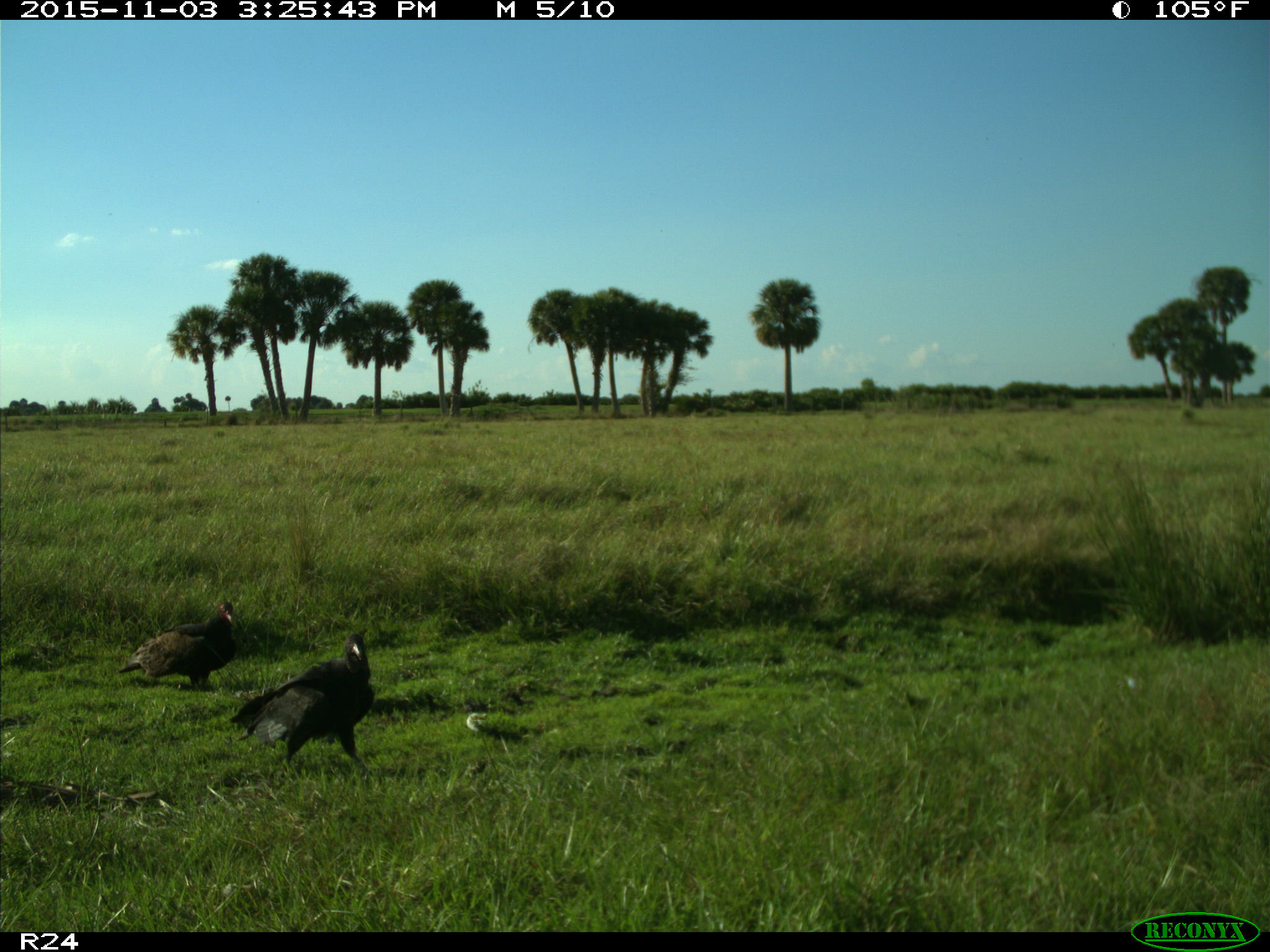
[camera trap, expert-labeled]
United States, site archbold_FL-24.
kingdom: Animalia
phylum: Chordata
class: Aves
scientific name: Aves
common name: birds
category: unidentified bird